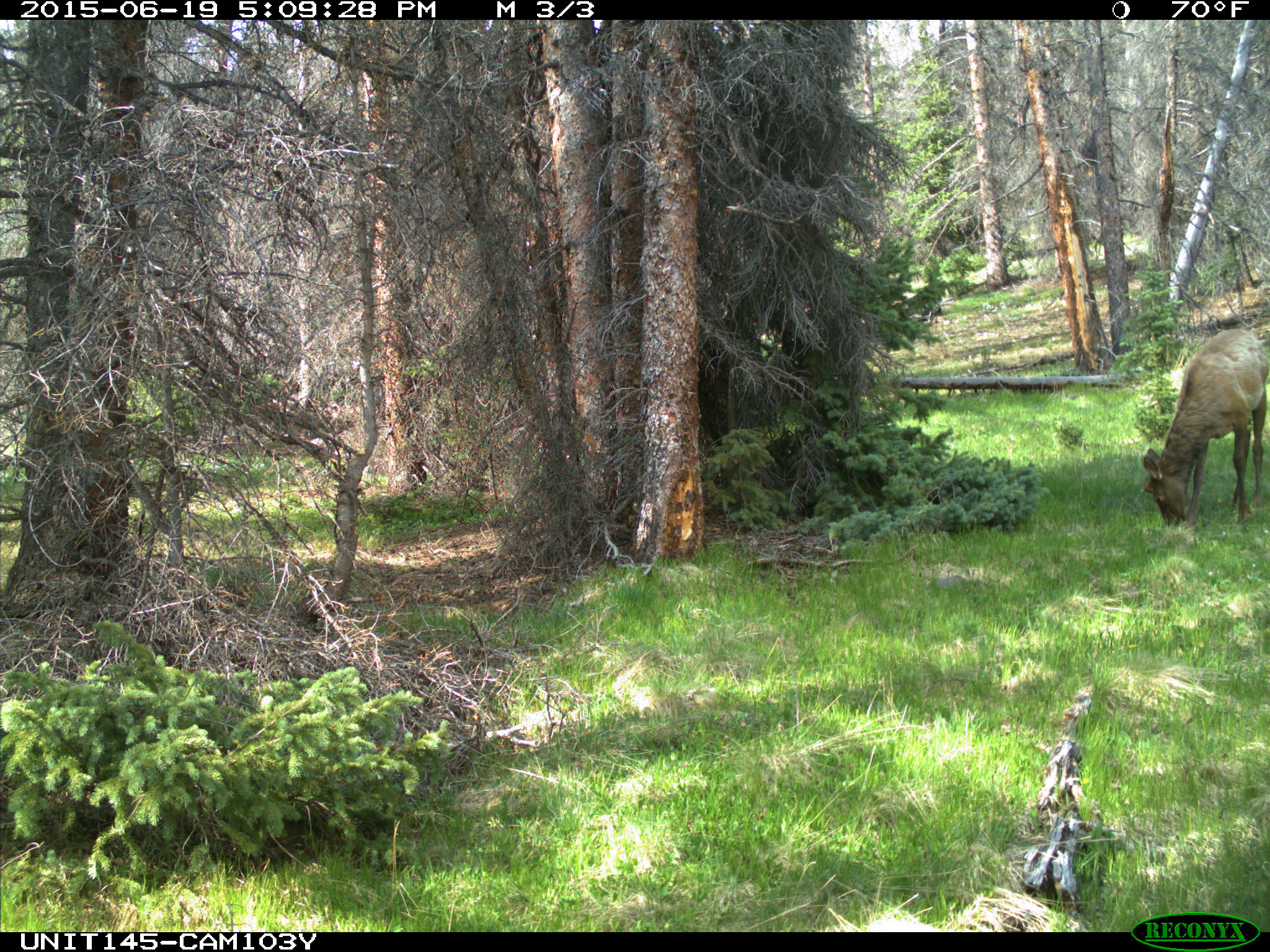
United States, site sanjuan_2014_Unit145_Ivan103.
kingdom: Animalia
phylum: Chordata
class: Mammalia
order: Artiodactyla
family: Cervidae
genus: Cervus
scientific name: Cervus elaphus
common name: red deer